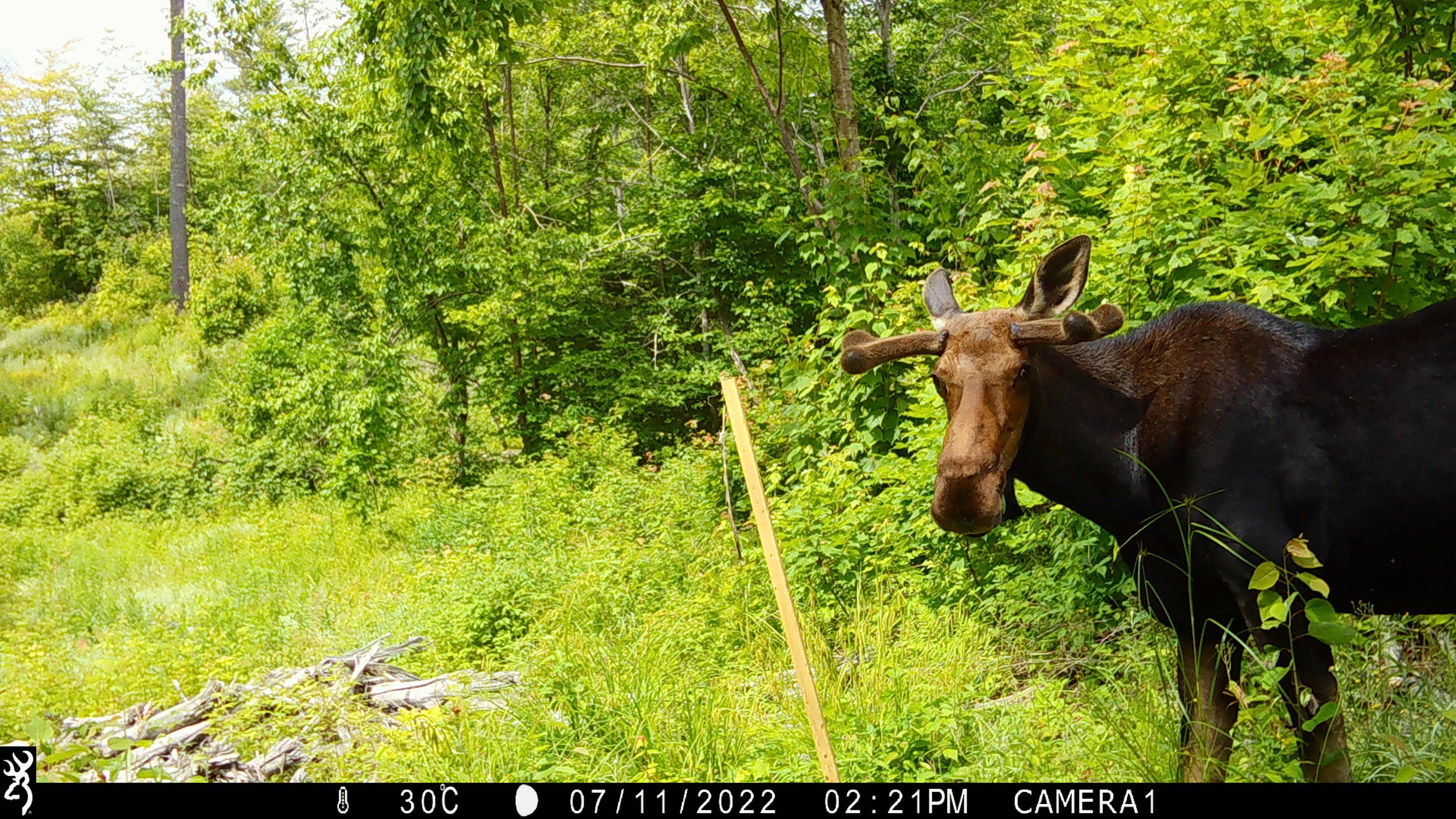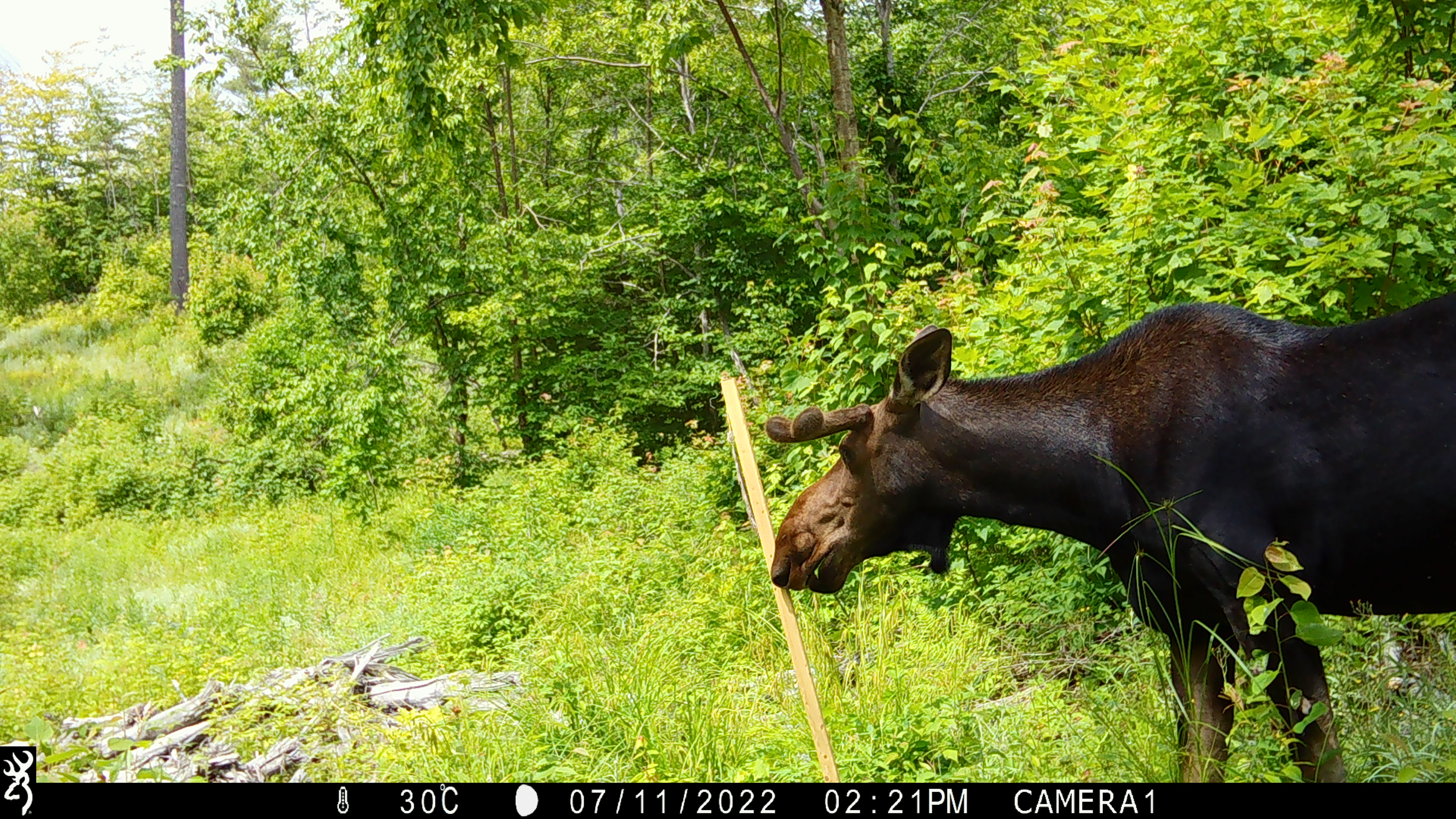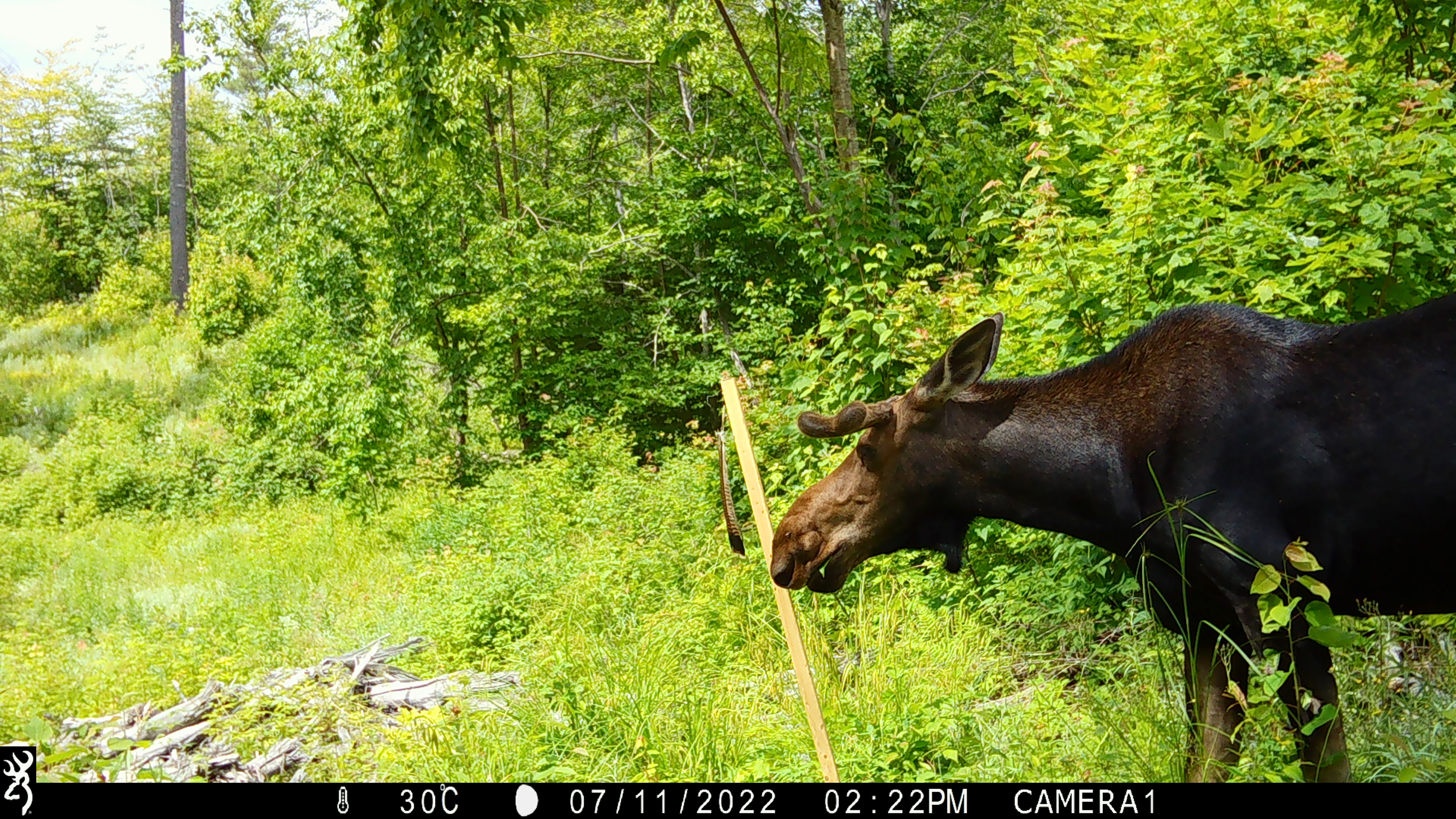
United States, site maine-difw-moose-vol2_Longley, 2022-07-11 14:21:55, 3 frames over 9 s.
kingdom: Animalia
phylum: Chordata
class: Mammalia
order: Artiodactyla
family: Cervidae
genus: Alces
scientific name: Alces alces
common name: moose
Moose (Alces alces).